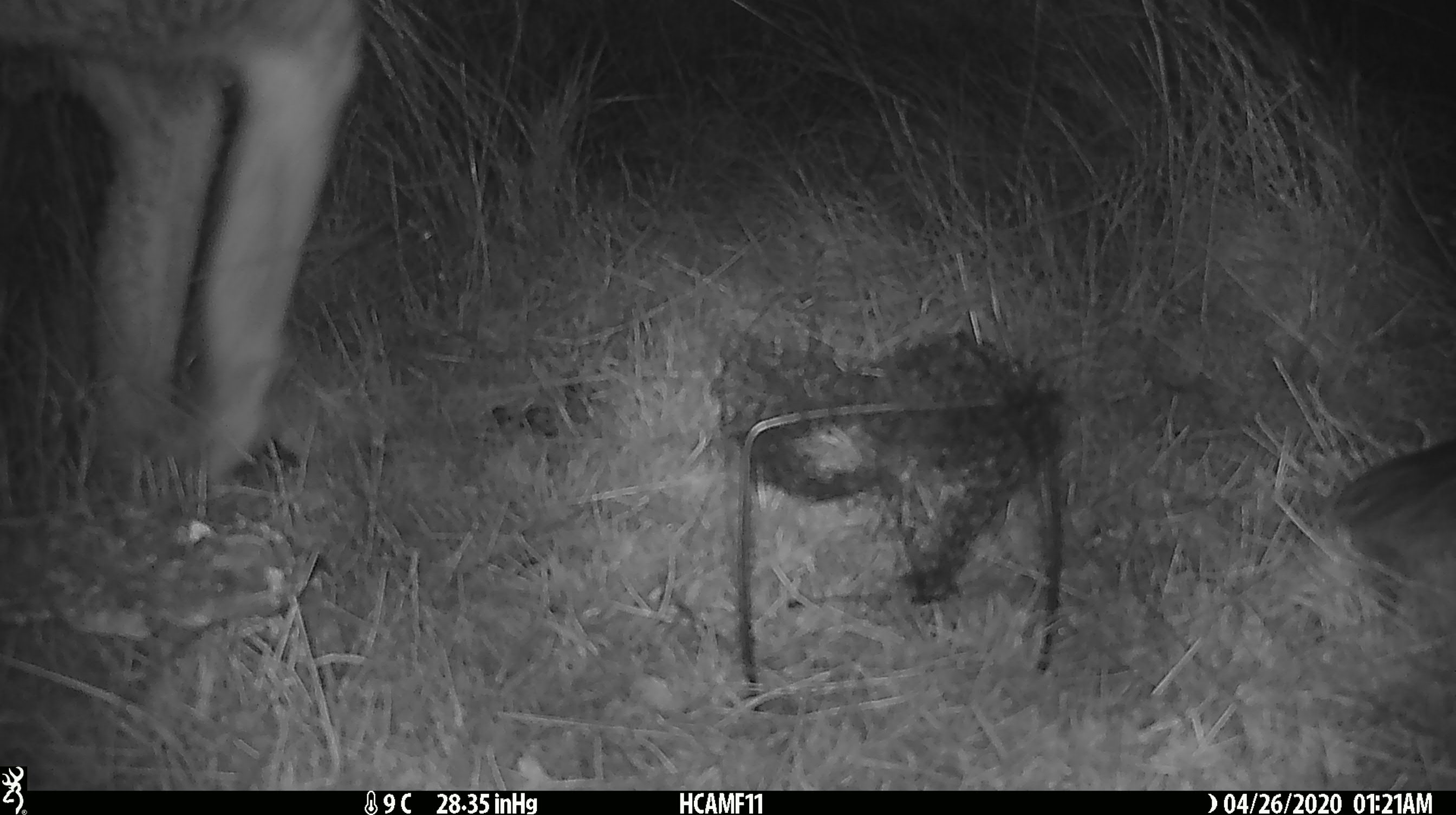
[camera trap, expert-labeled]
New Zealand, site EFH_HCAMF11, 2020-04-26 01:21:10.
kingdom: Animalia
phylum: Chordata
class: Mammalia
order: Artiodactyla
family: Bovidae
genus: Ovis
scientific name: Ovis aries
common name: domestic sheep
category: sheep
Sheep (domestic sheep) (Ovis aries).